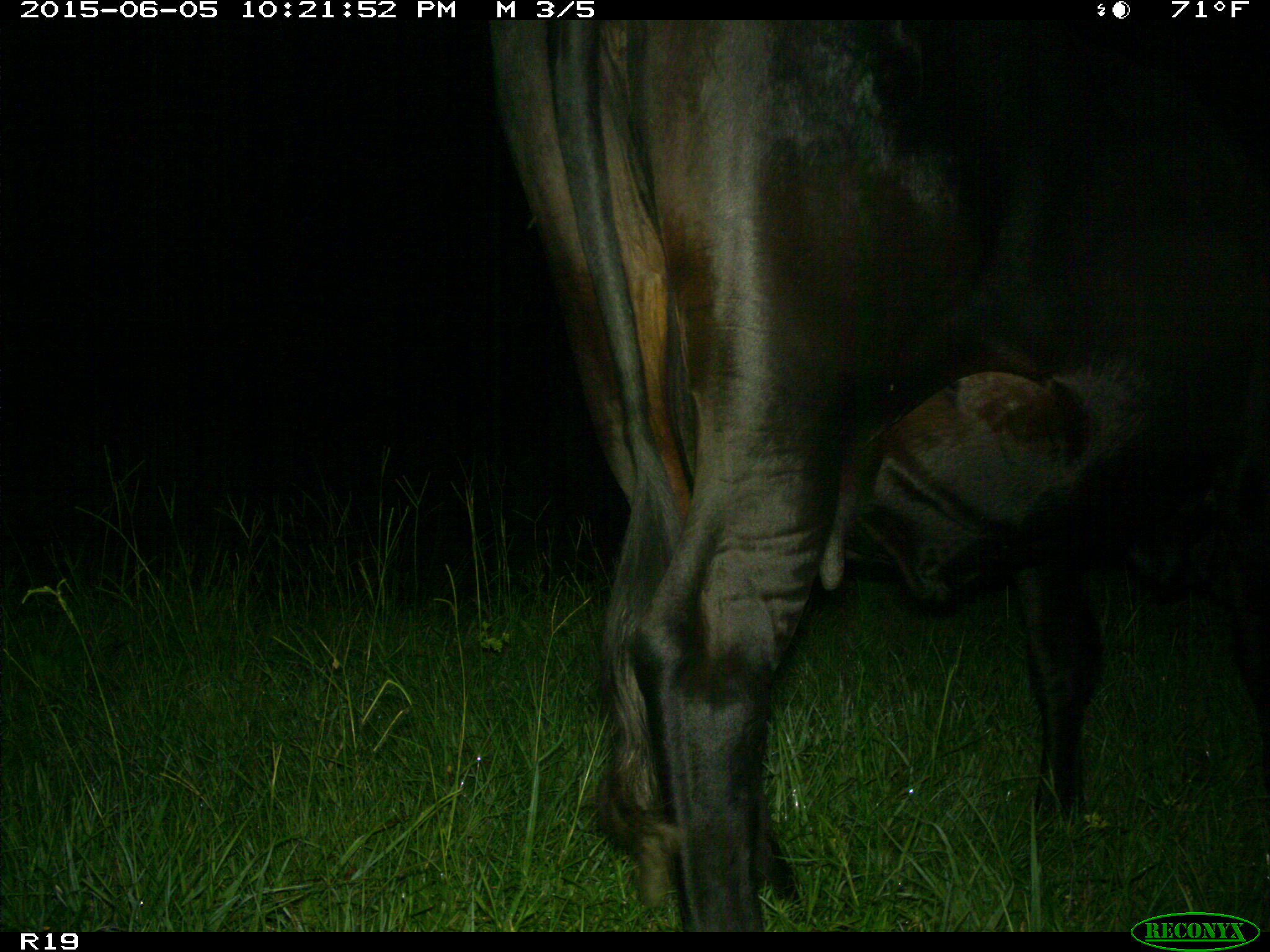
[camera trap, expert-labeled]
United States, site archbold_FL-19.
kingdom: Animalia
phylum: Chordata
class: Mammalia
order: Artiodactyla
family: Bovidae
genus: Bos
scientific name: Bos taurus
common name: domestic cow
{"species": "Bos taurus (domestic cow)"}